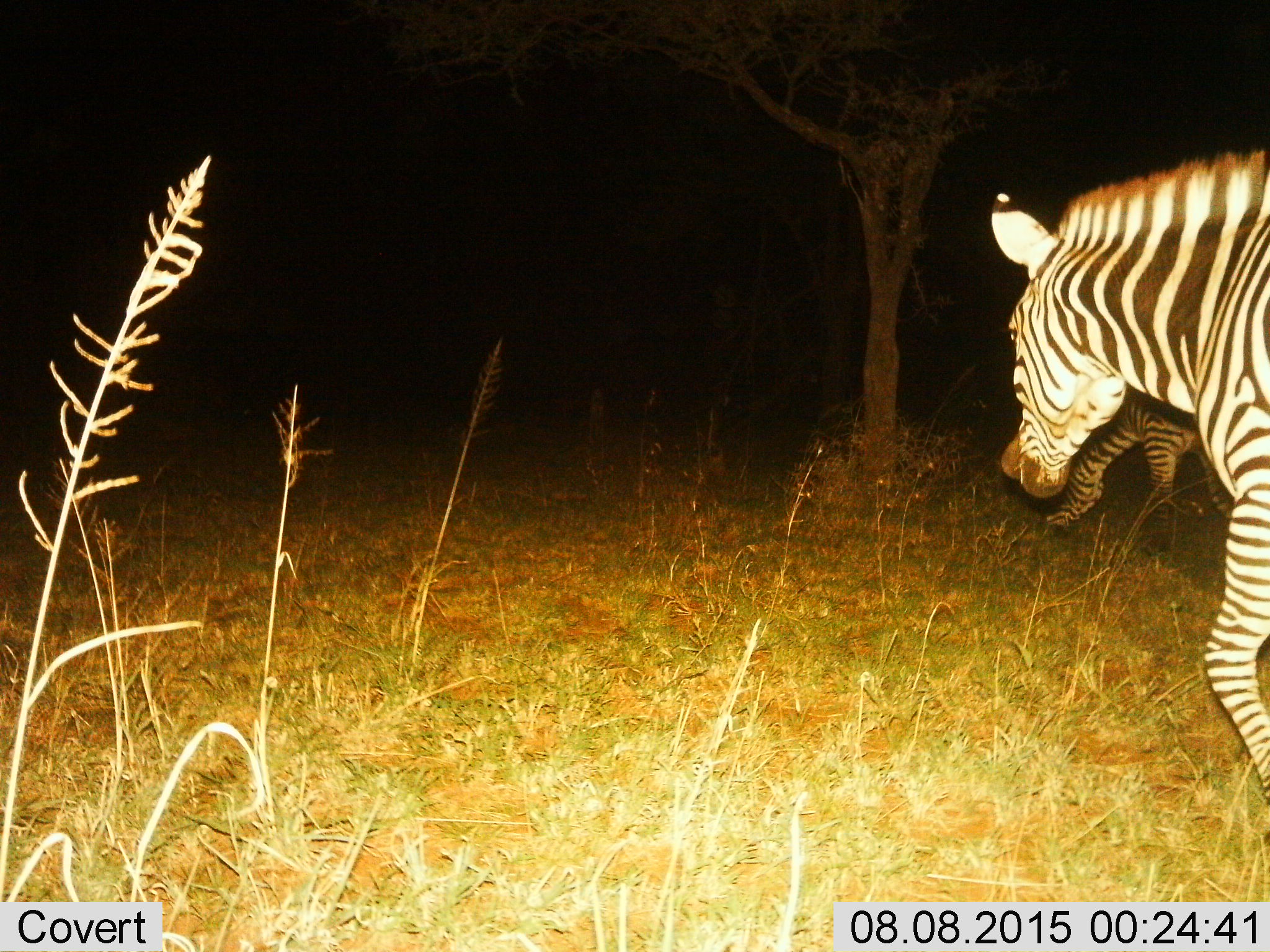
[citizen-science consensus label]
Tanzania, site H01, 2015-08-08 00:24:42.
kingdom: Animalia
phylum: Chordata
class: Mammalia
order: Perissodactyla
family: Equidae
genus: Equus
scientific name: Equus quagga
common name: plains zebra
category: zebra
Zebra (plains zebra) (Equus quagga), count 2. Behavior (volunteer vote fractions): standing 33%, resting 0%, moving 67%, interacting 11%. Young present (vote fraction): 0%. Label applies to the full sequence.